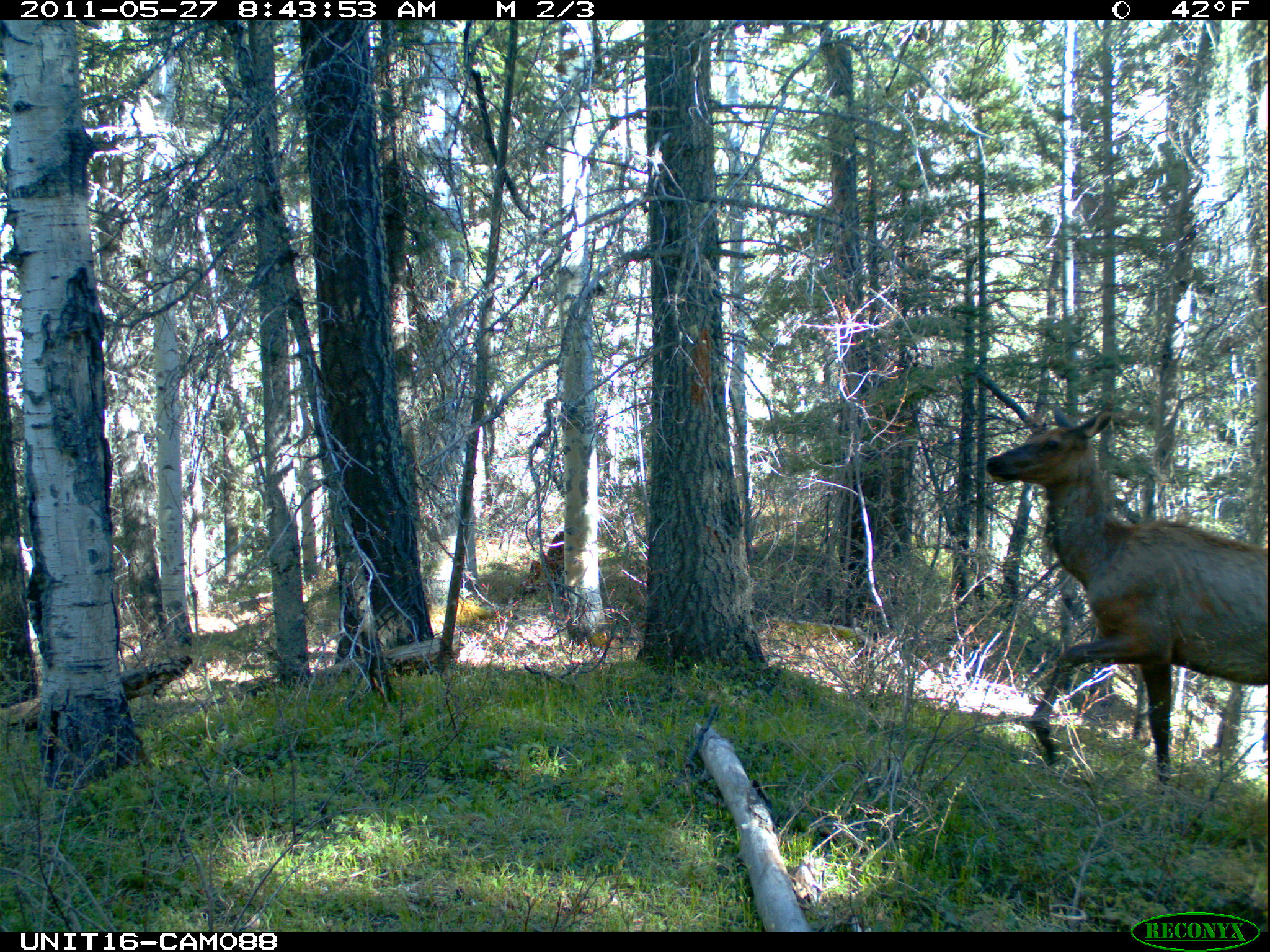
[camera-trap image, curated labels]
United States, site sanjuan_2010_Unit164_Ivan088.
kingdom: Animalia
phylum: Chordata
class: Mammalia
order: Artiodactyla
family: Cervidae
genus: Cervus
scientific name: Cervus elaphus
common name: red deer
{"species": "Cervus elaphus (red deer)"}